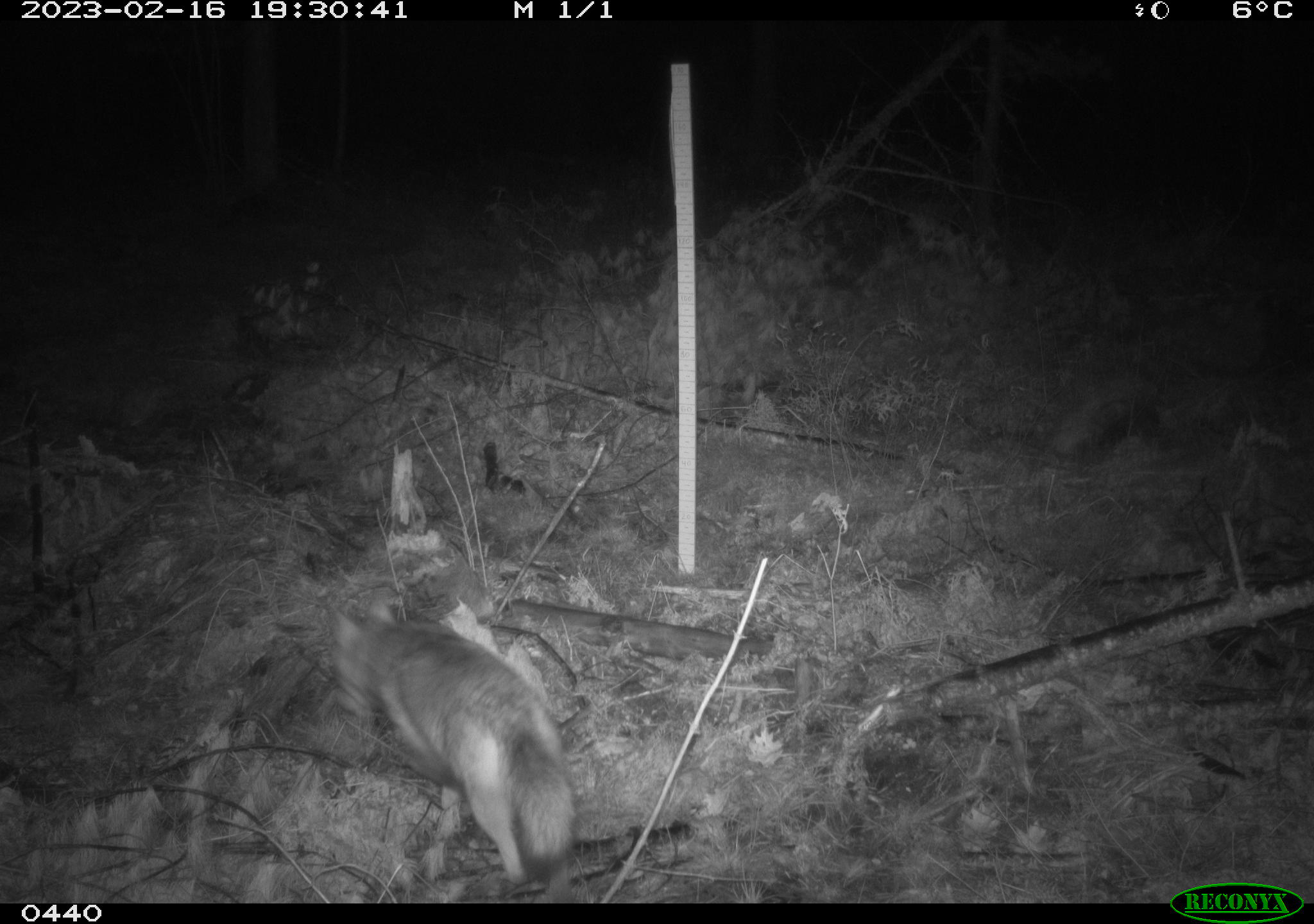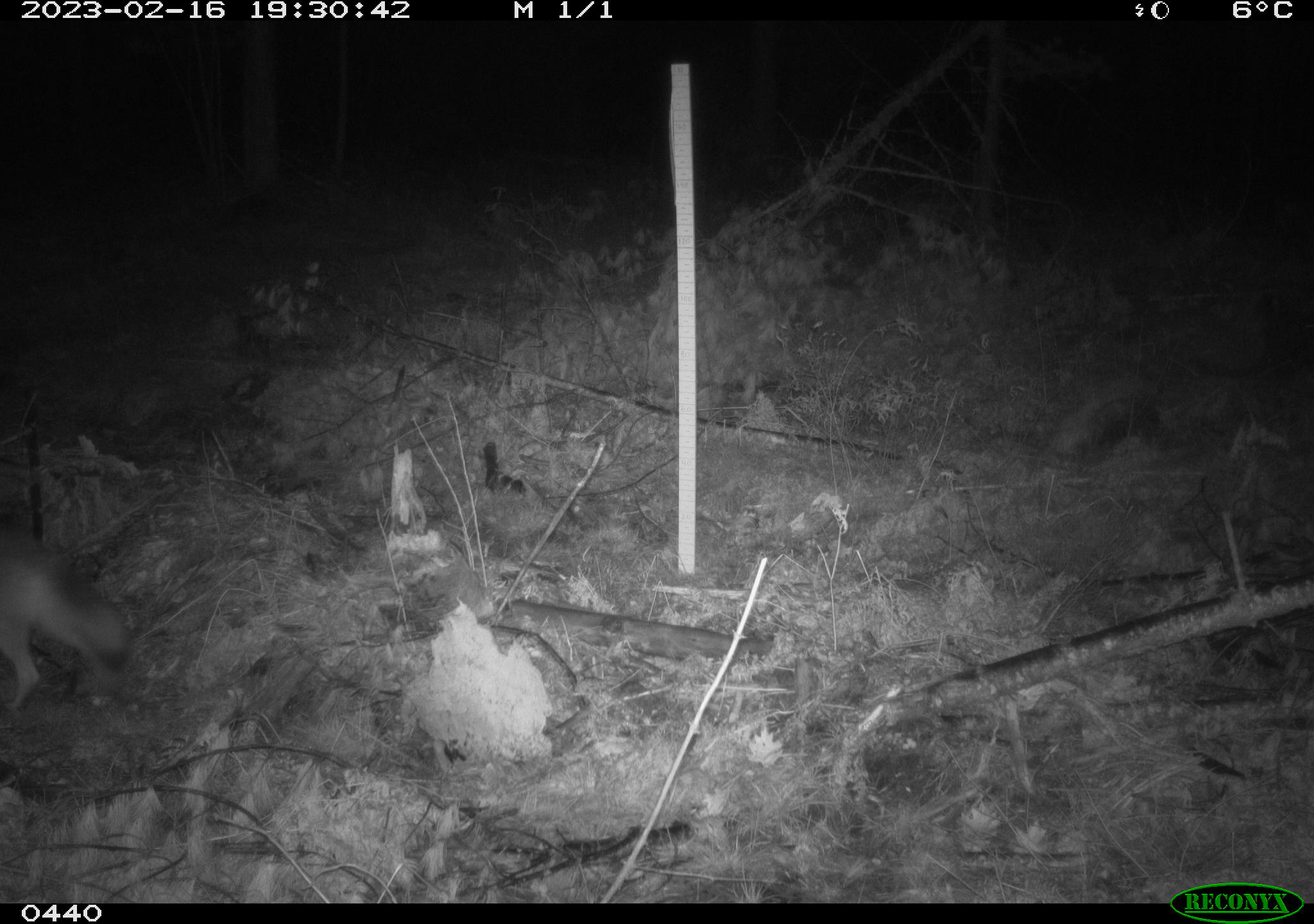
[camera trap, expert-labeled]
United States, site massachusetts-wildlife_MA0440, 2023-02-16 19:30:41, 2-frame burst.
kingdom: Animalia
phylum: Chordata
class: Mammalia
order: Carnivora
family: Canidae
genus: Urocyon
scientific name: Urocyon cinereoargenteus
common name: gray fox